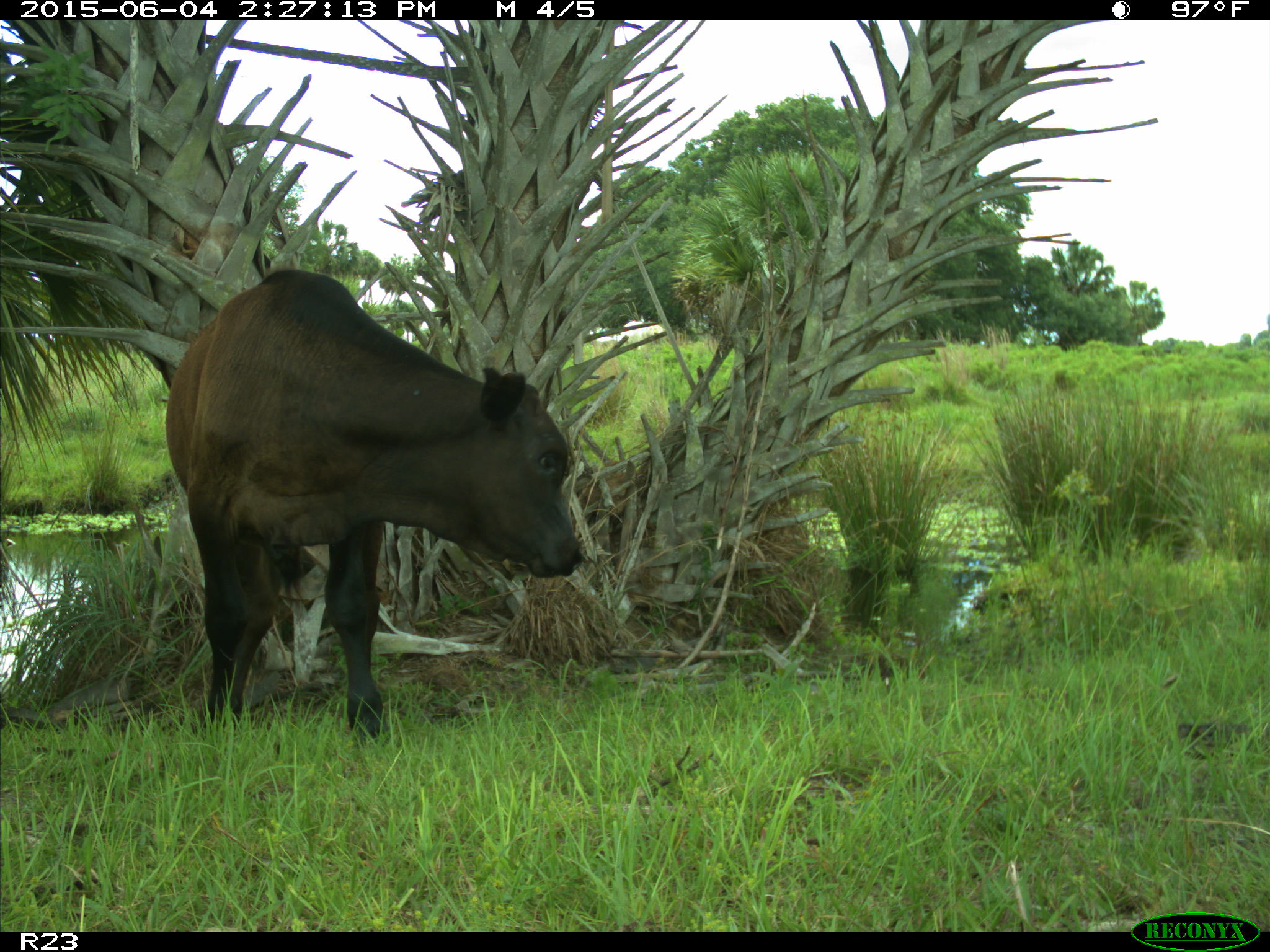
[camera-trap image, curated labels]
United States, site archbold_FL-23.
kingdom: Animalia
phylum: Chordata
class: Mammalia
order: Artiodactyla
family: Bovidae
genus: Bos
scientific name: Bos taurus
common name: domestic cow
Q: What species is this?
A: Bos taurus (domestic cow).